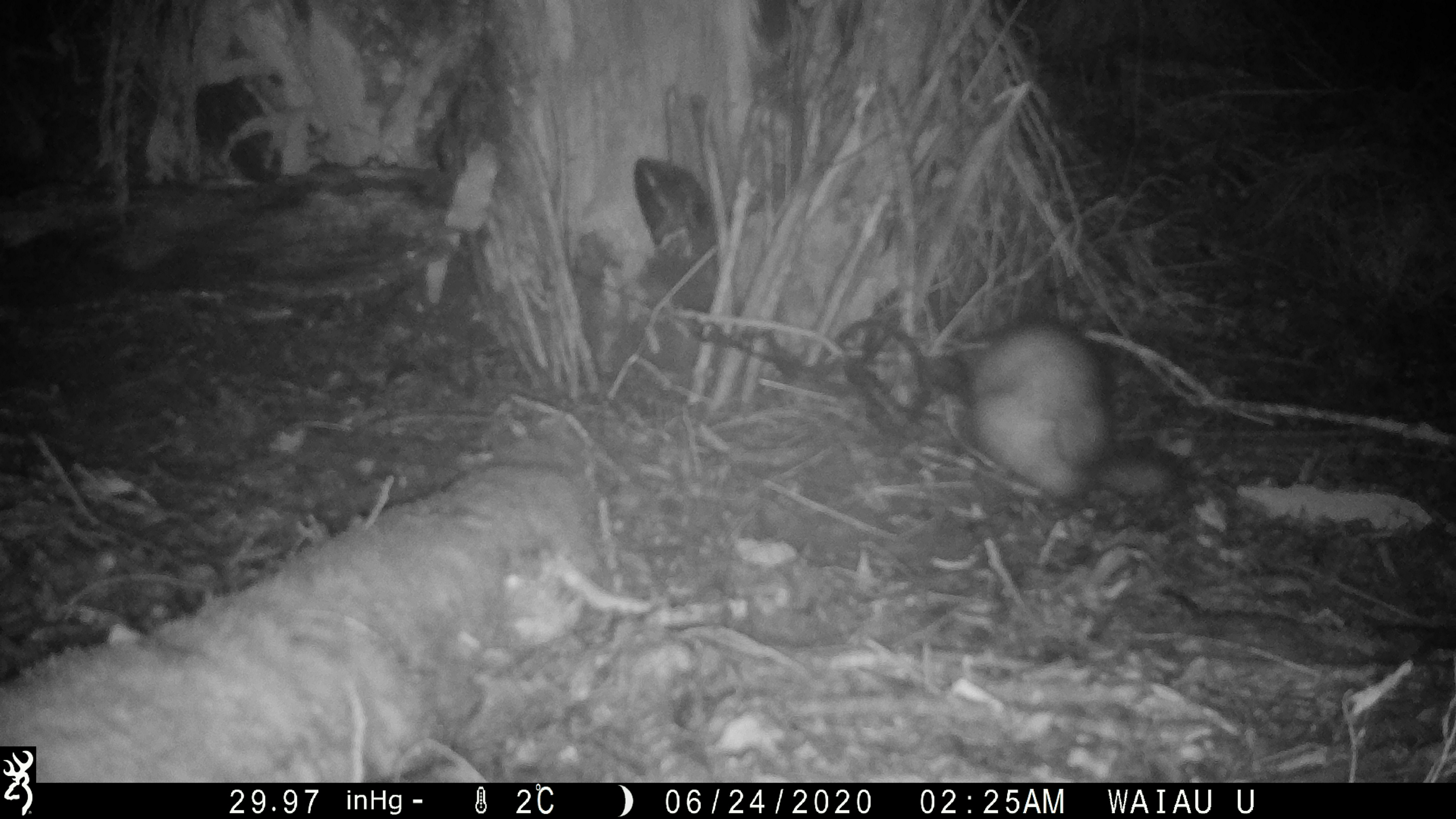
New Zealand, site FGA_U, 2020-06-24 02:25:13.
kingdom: Animalia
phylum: Chordata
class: Mammalia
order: Carnivora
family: Mustelidae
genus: Mustela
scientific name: Mustela furo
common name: ferret